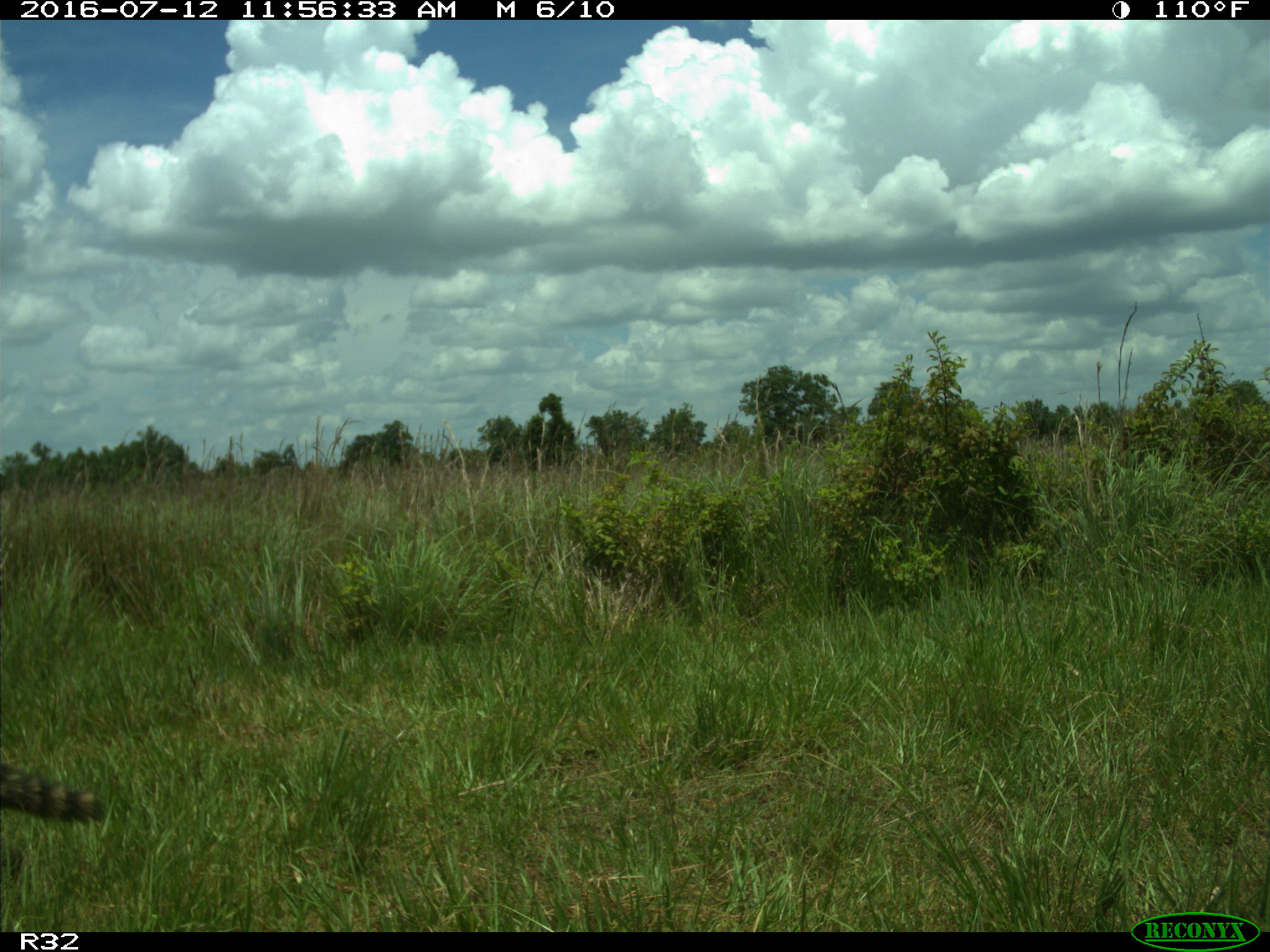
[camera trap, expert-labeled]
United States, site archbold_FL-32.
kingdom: Animalia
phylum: Chordata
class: Mammalia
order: Carnivora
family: Procyonidae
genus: Procyon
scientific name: Procyon lotor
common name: common raccoon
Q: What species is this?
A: Procyon lotor (common raccoon).